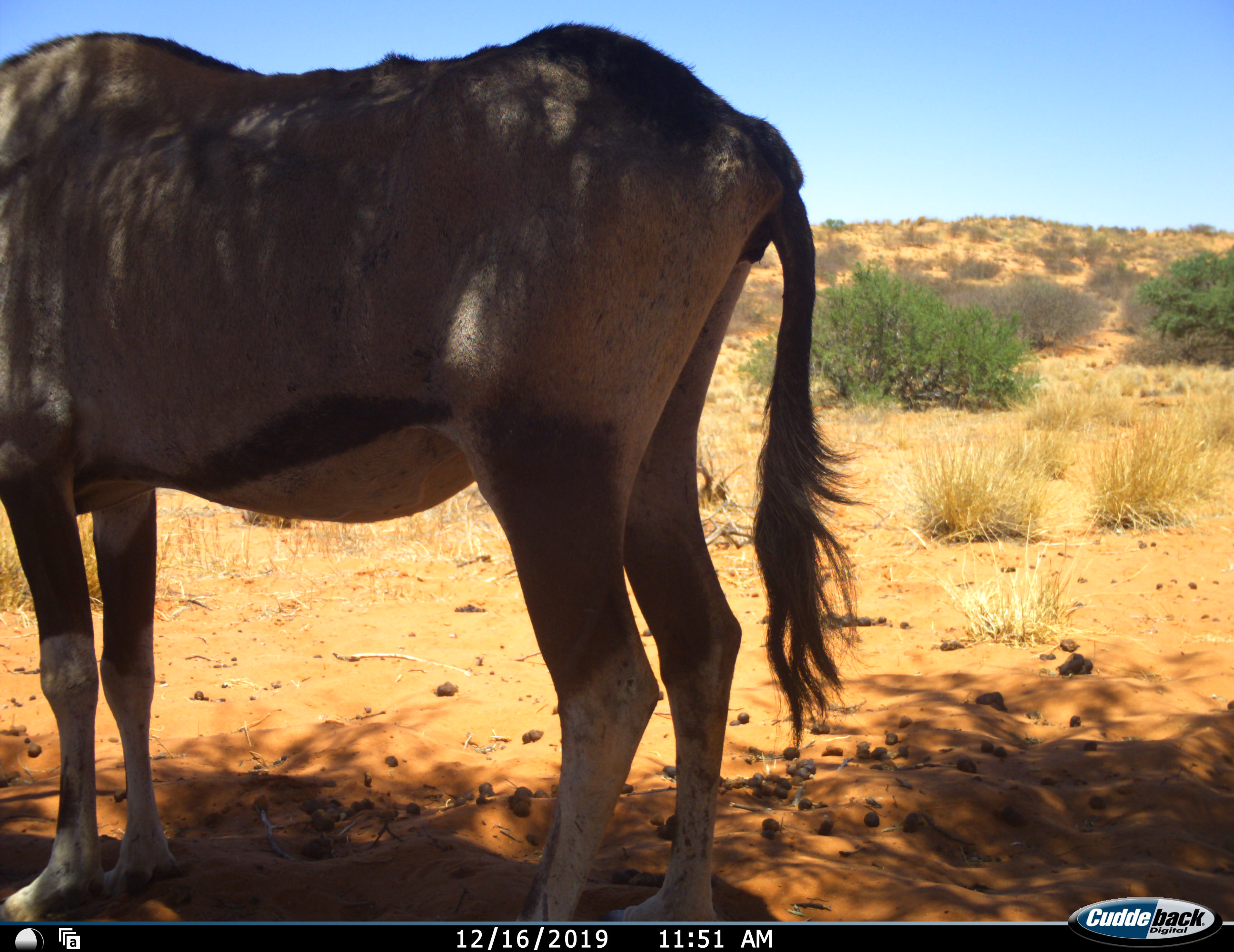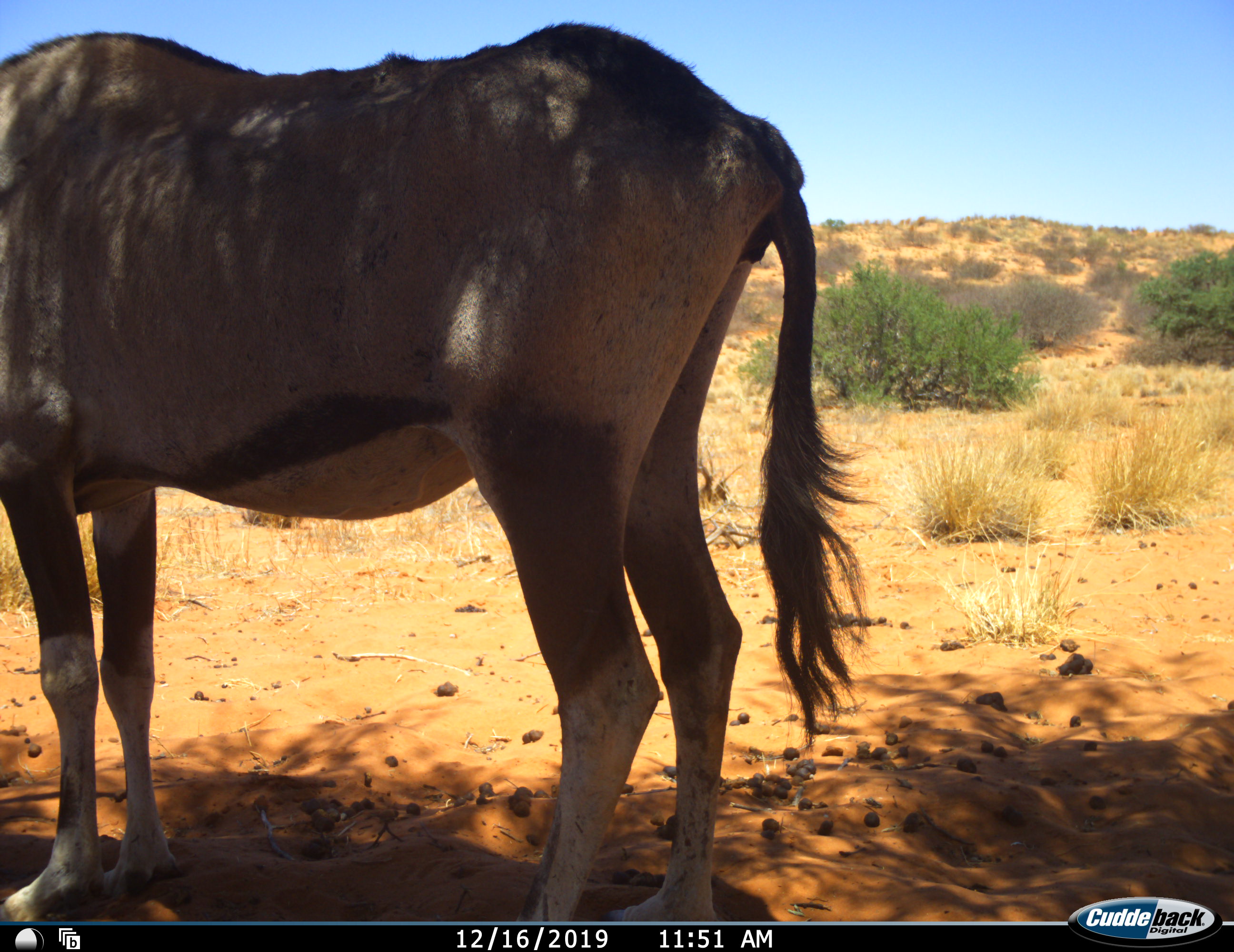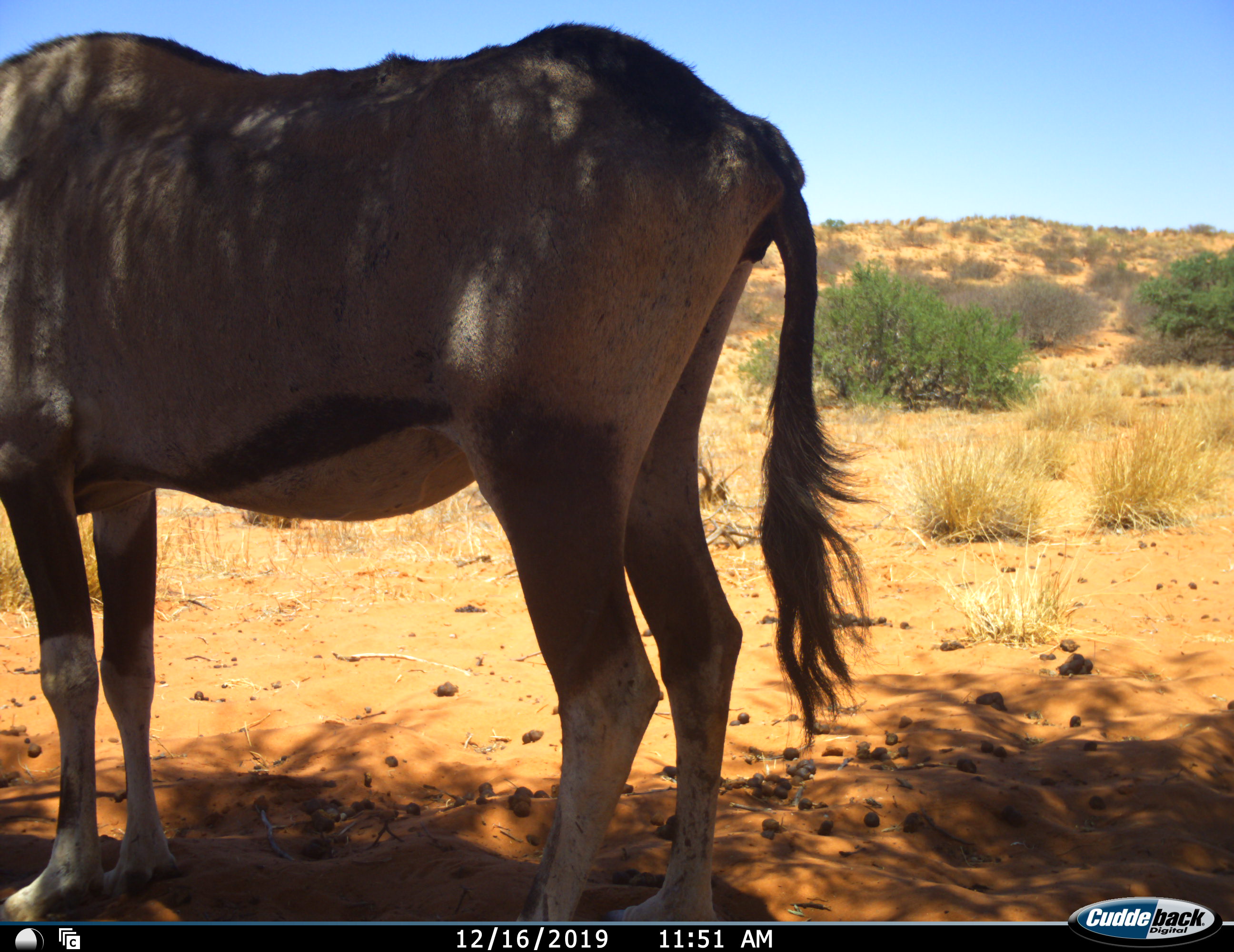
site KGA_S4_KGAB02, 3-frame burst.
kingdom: Animalia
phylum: Chordata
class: Mammalia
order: Artiodactyla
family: Bovidae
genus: Oryx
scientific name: Oryx gazella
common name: gemsbok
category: oryx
Oryx (gemsbok) (Oryx gazella), count 1. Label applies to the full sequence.